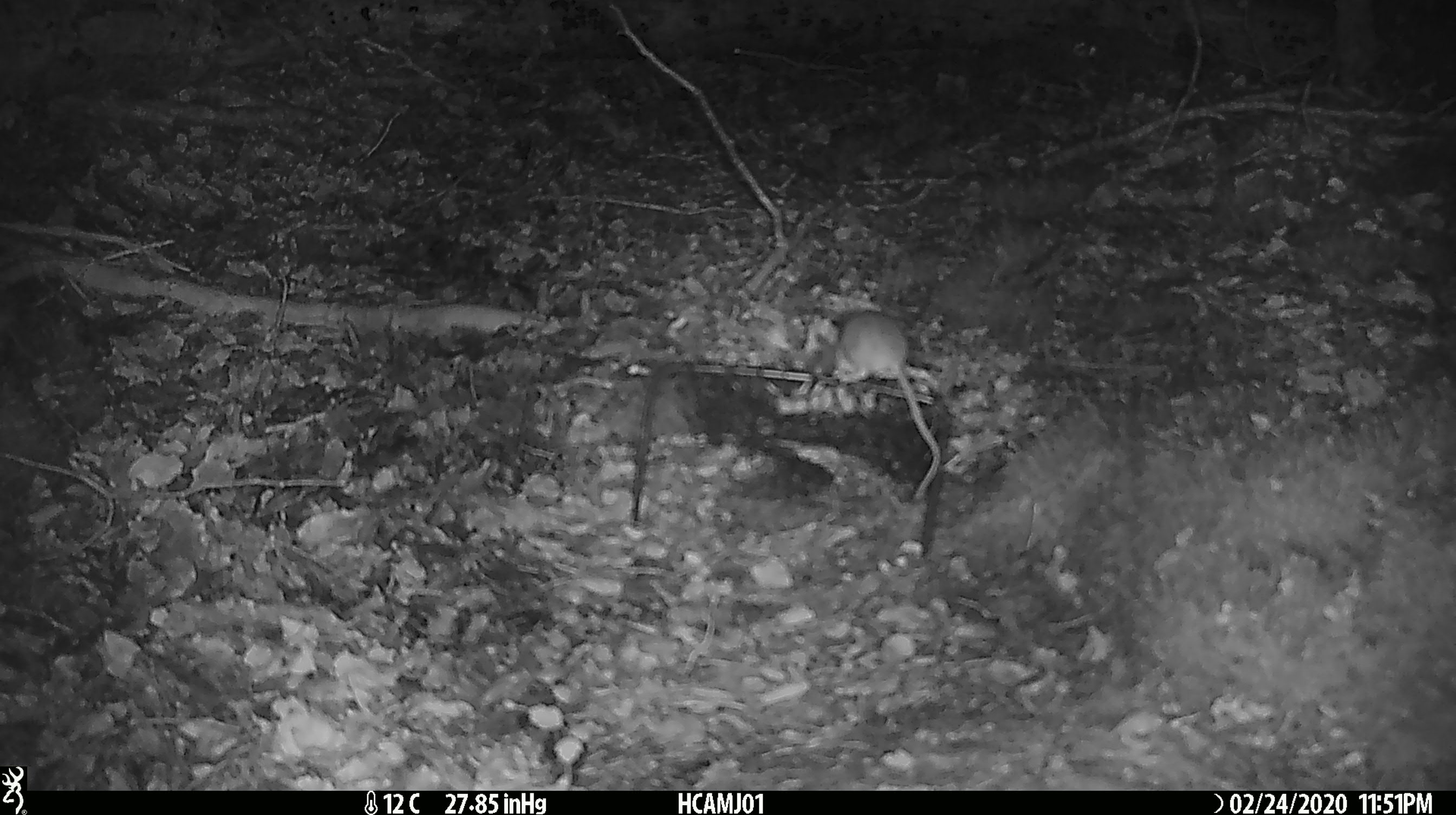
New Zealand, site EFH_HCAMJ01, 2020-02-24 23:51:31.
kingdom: Animalia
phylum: Chordata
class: Mammalia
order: Rodentia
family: Muridae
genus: Mus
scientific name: Mus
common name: mouse